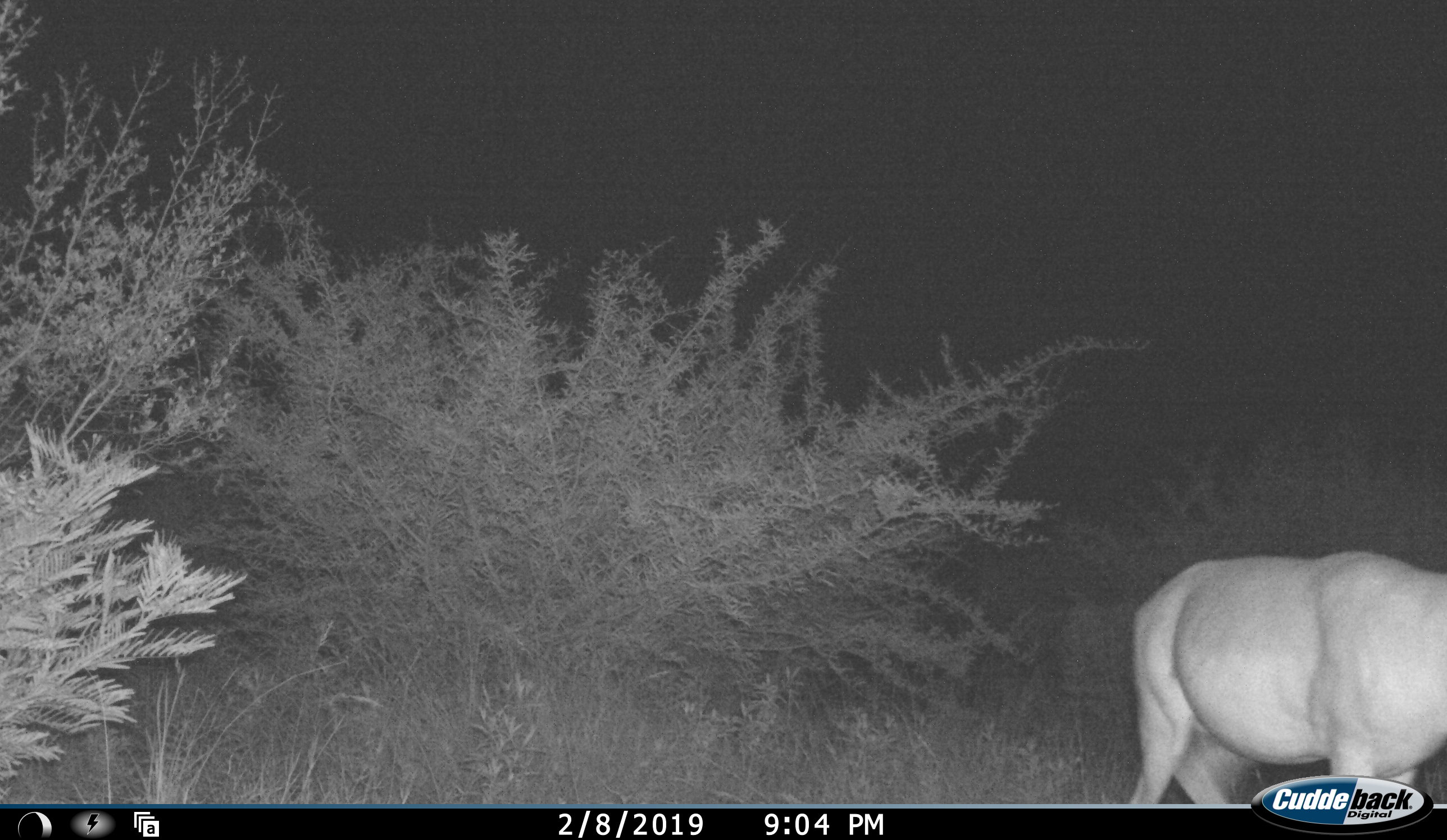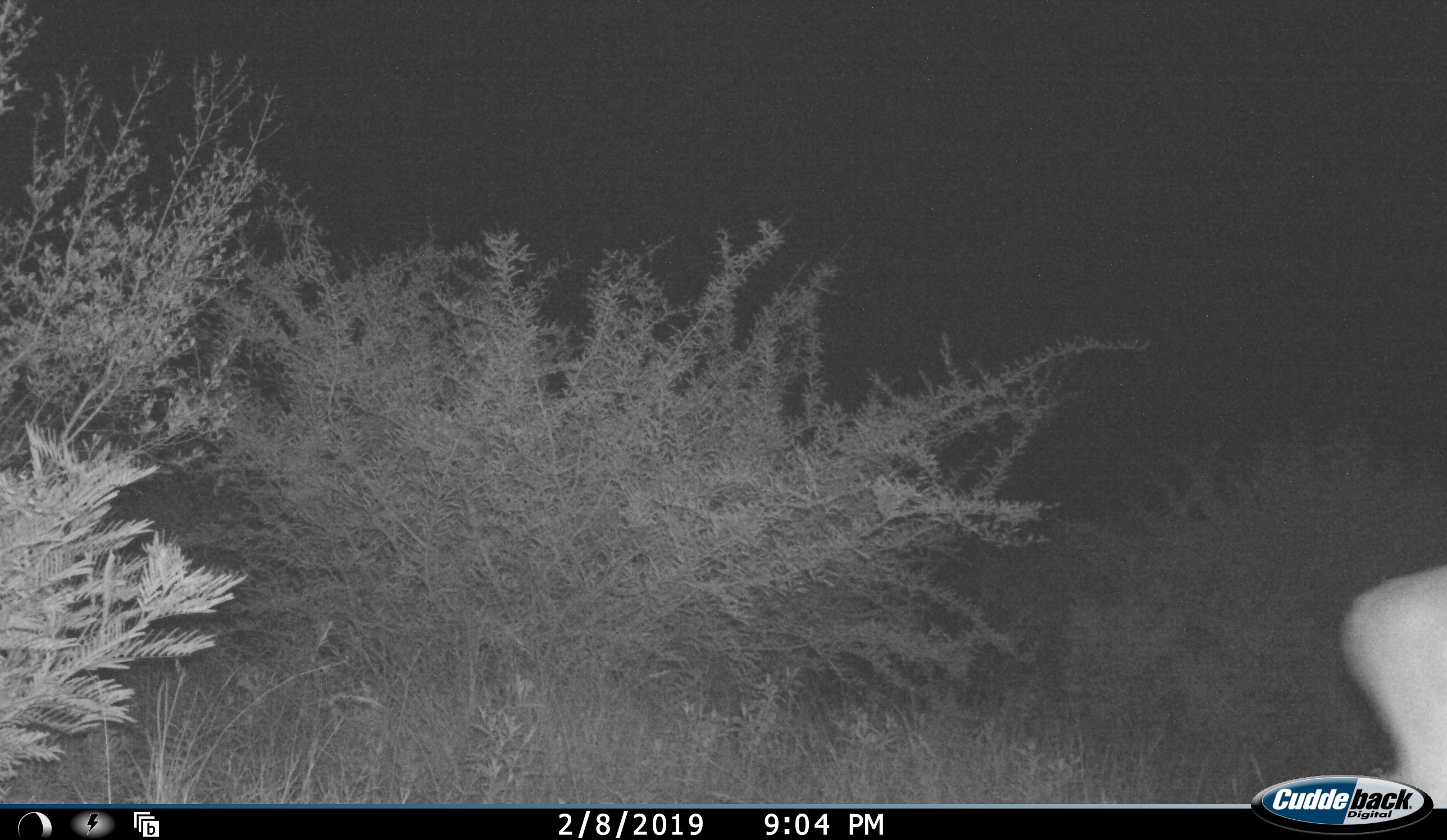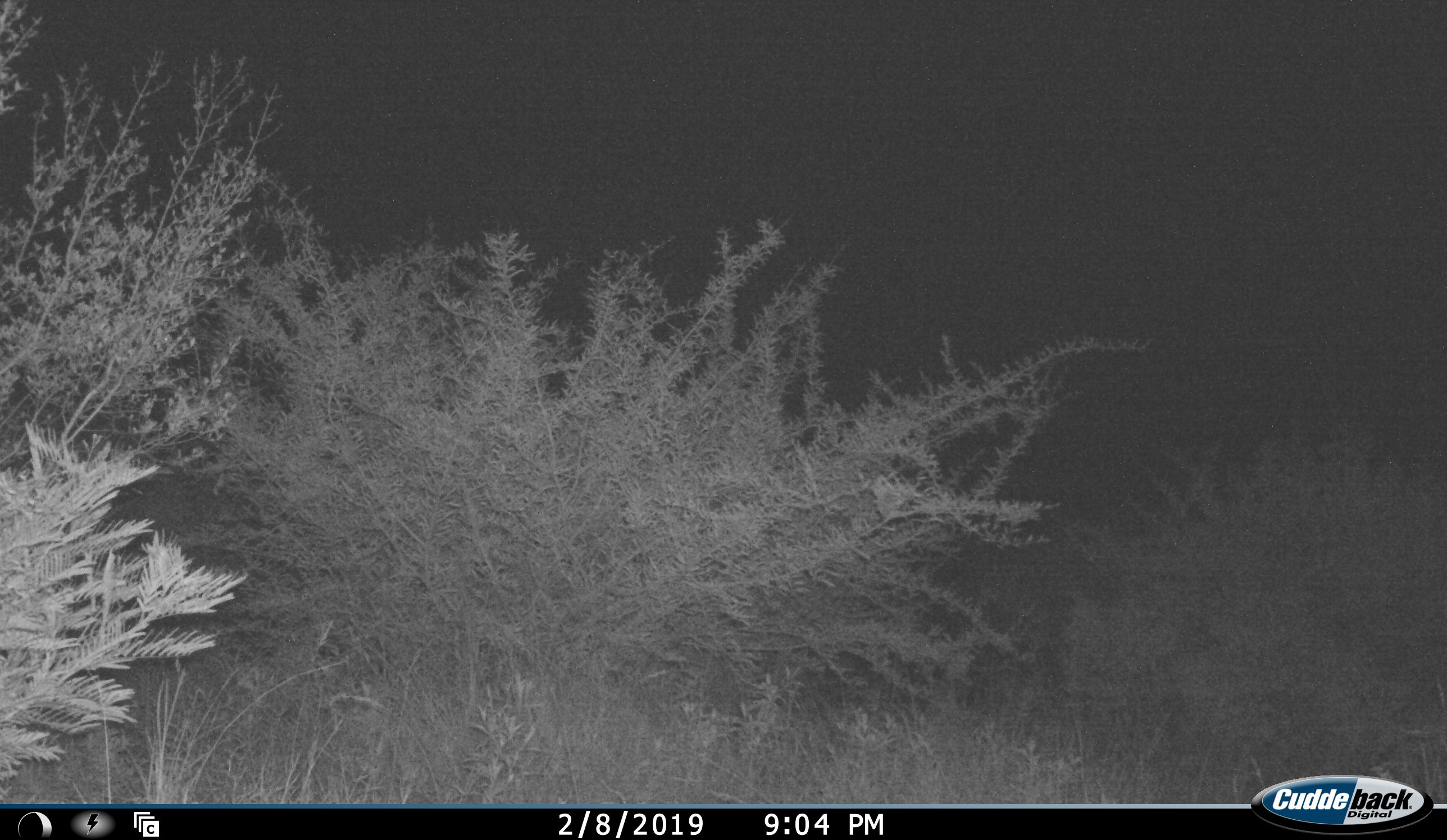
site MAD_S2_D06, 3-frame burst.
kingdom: Animalia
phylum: Chordata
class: Mammalia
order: Artiodactyla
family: Bovidae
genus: Aepyceros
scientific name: Aepyceros melampus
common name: impala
Impala (Aepyceros melampus), count 1. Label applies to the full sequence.